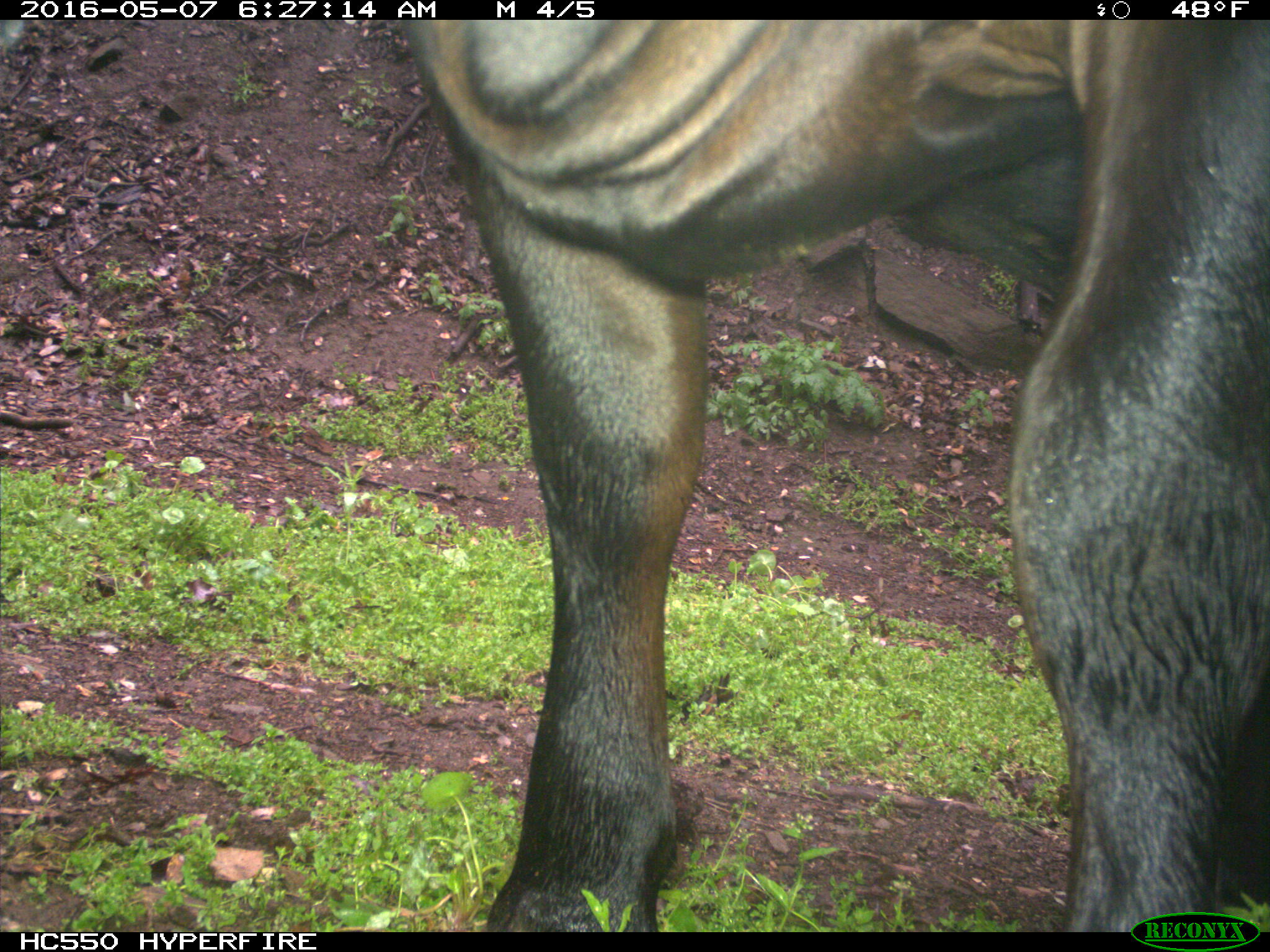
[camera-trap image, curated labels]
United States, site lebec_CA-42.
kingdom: Animalia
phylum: Chordata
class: Mammalia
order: Artiodactyla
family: Bovidae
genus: Bos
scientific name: Bos taurus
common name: domestic cow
Bos taurus (domestic cow).